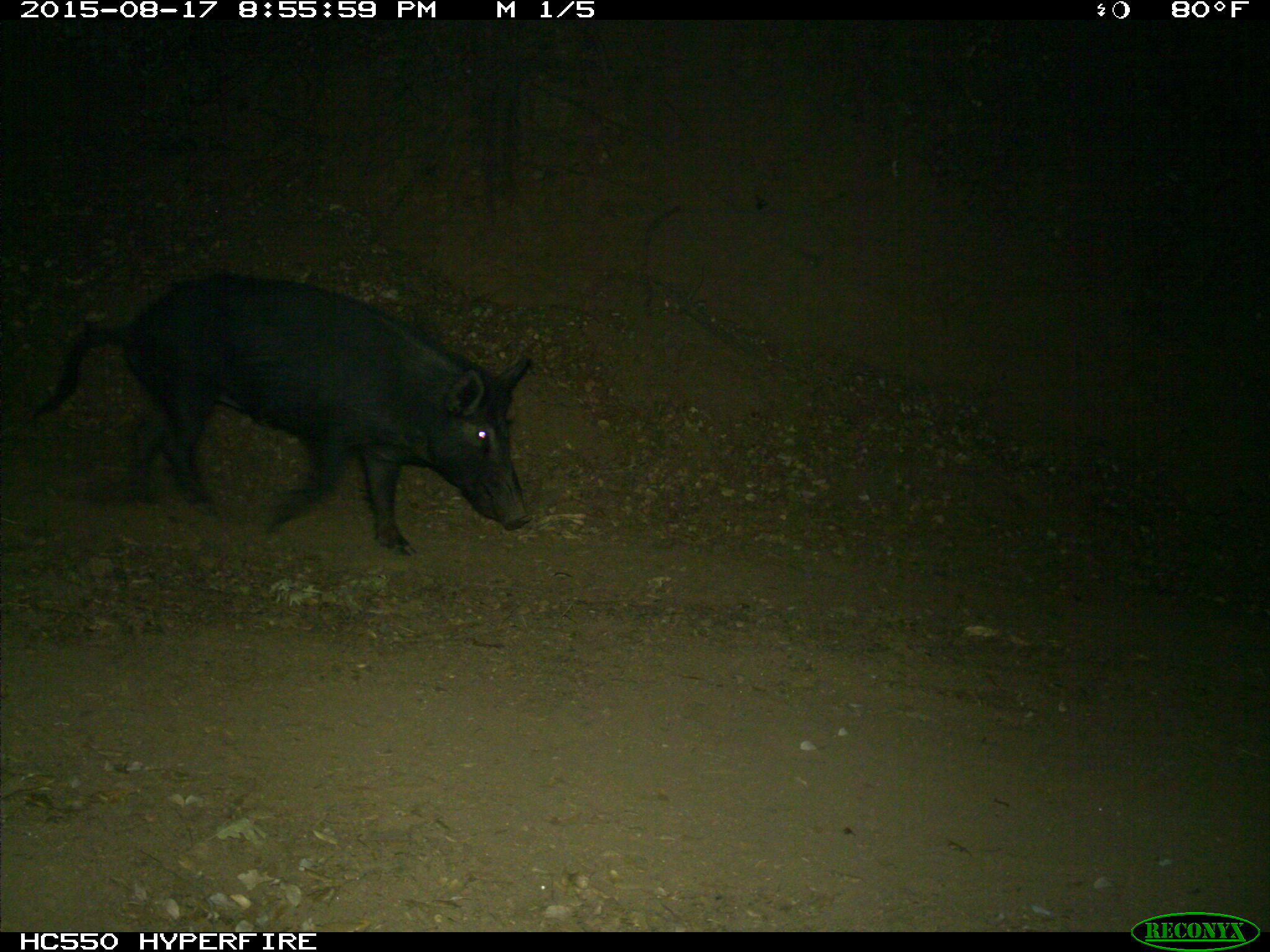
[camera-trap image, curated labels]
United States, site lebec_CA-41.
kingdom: Animalia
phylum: Chordata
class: Mammalia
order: Artiodactyla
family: Suidae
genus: Sus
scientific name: Sus scrofa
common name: wild boar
Sus scrofa (wild boar).